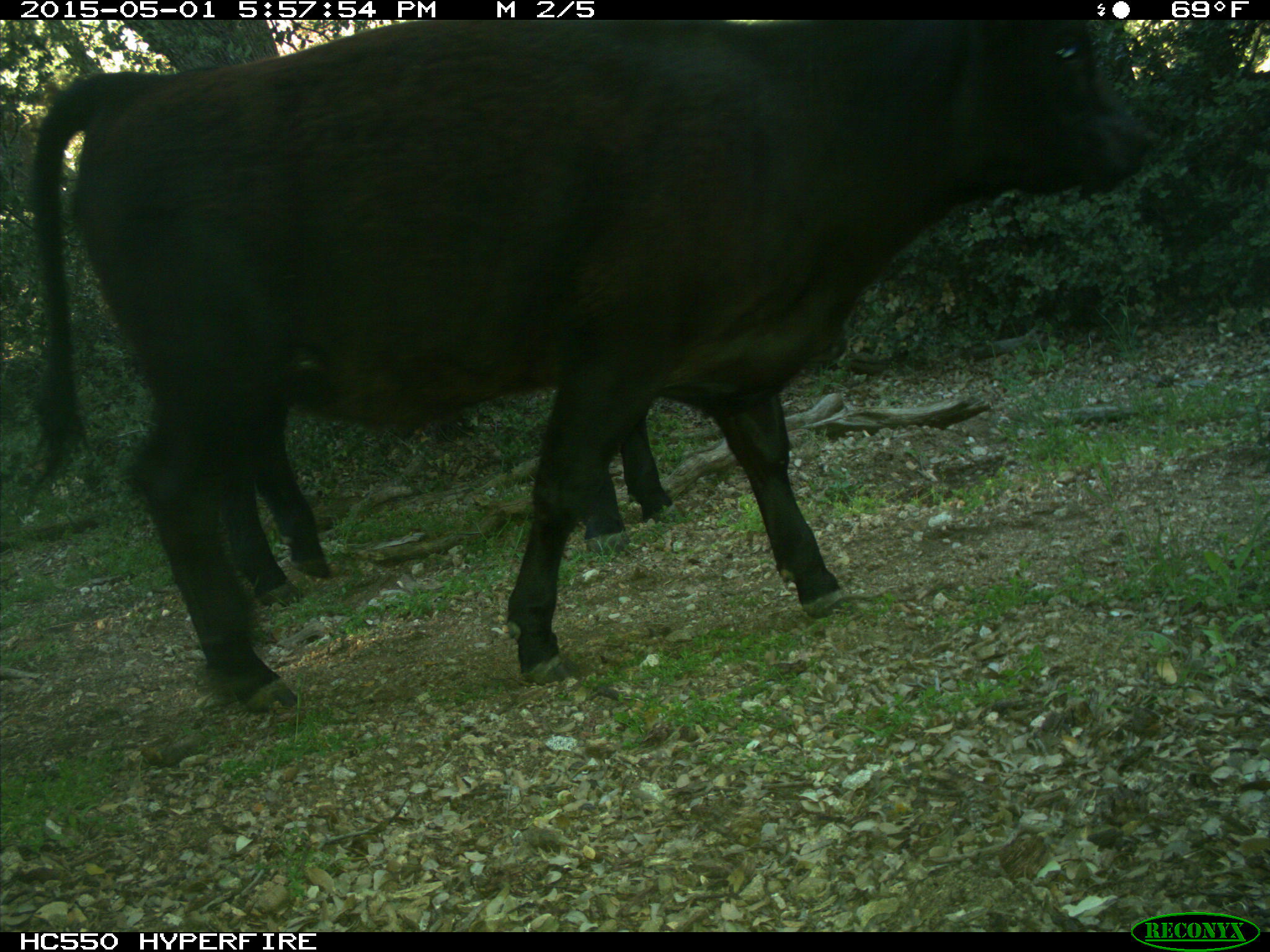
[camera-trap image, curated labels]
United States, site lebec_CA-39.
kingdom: Animalia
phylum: Chordata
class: Mammalia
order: Artiodactyla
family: Bovidae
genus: Bos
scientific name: Bos taurus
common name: domestic cow